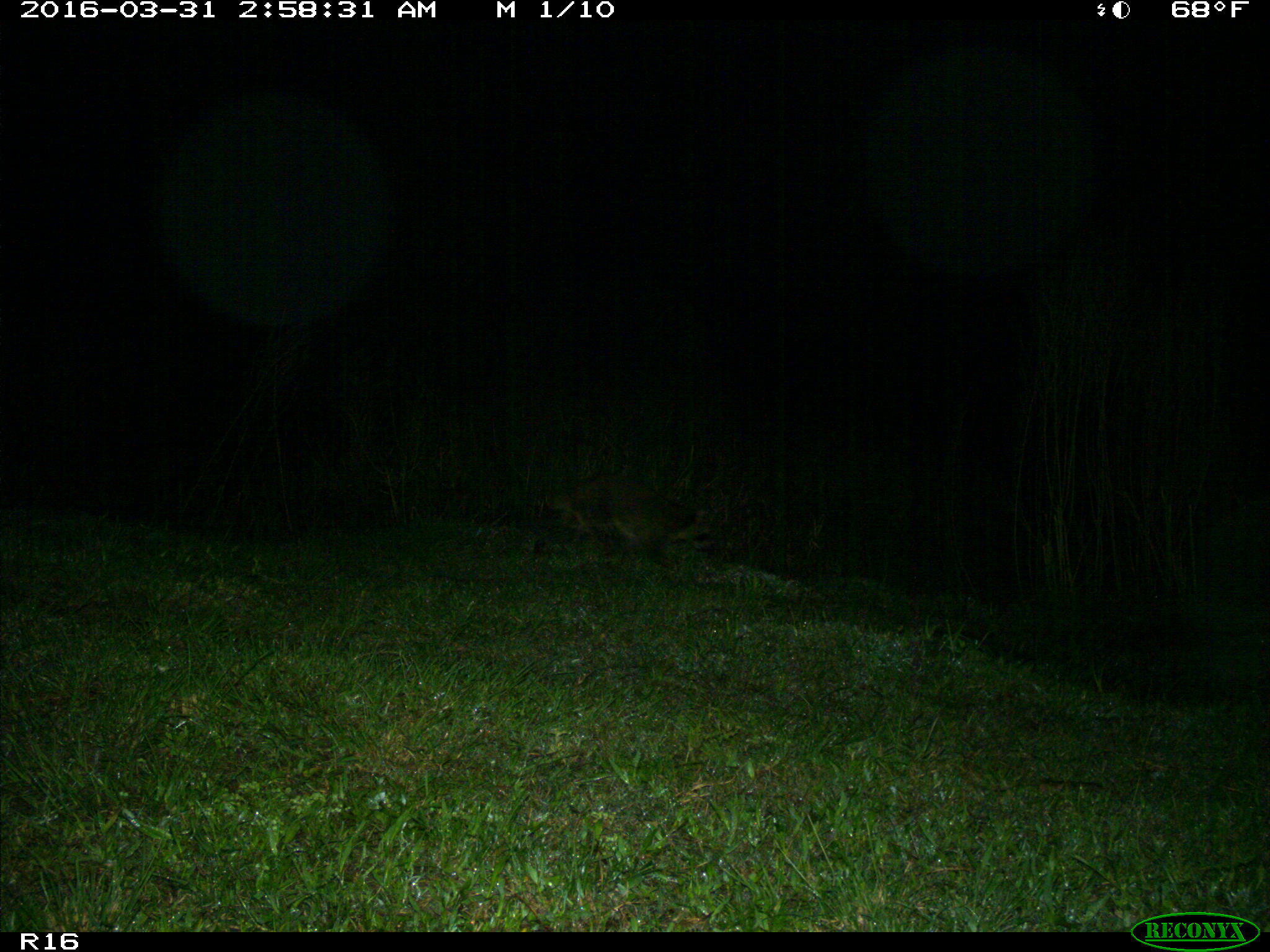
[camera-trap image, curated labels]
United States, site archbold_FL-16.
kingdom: Animalia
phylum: Chordata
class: Mammalia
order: Carnivora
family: Procyonidae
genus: Procyon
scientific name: Procyon lotor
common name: common raccoon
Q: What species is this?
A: Procyon lotor (common raccoon).